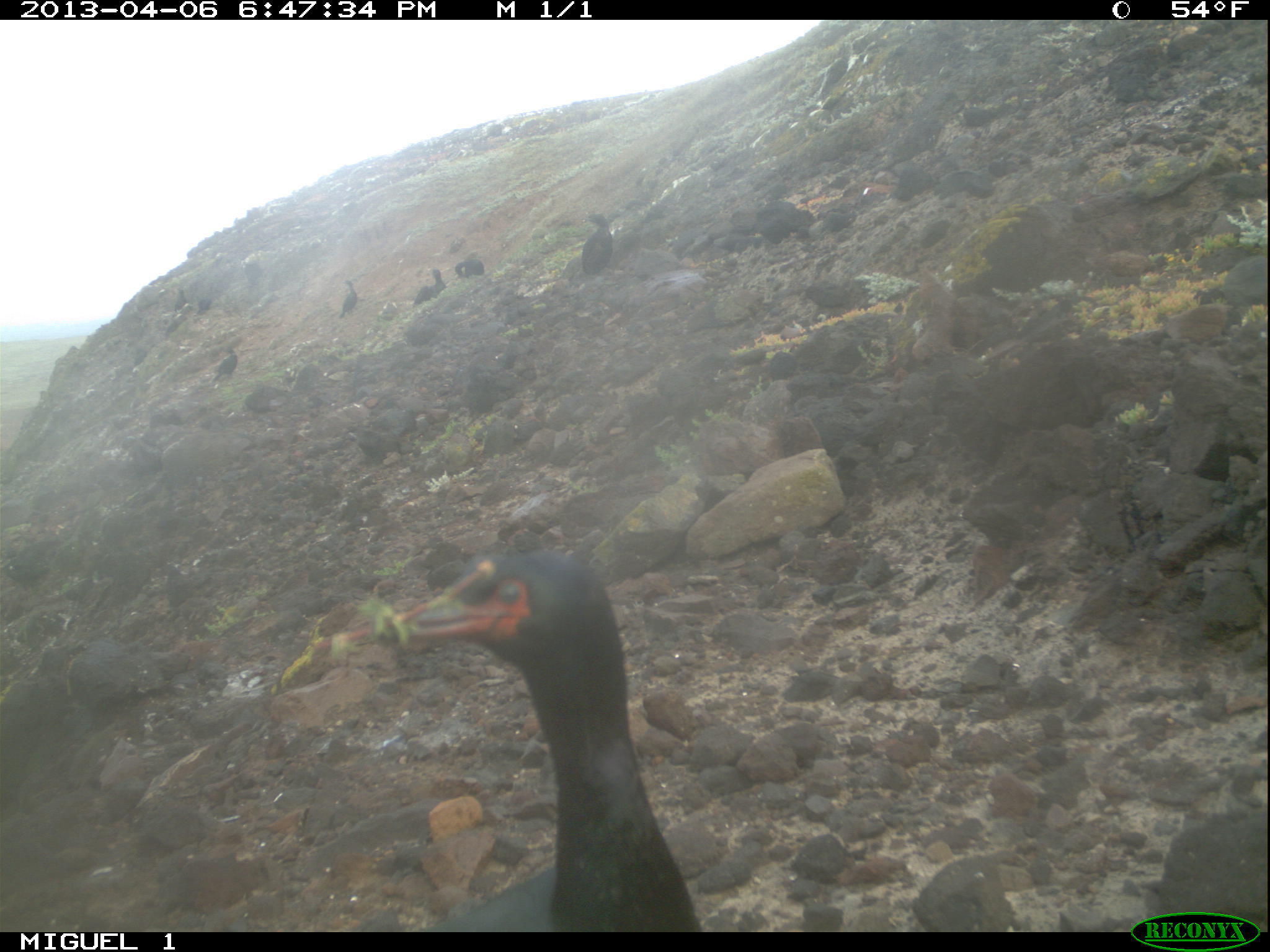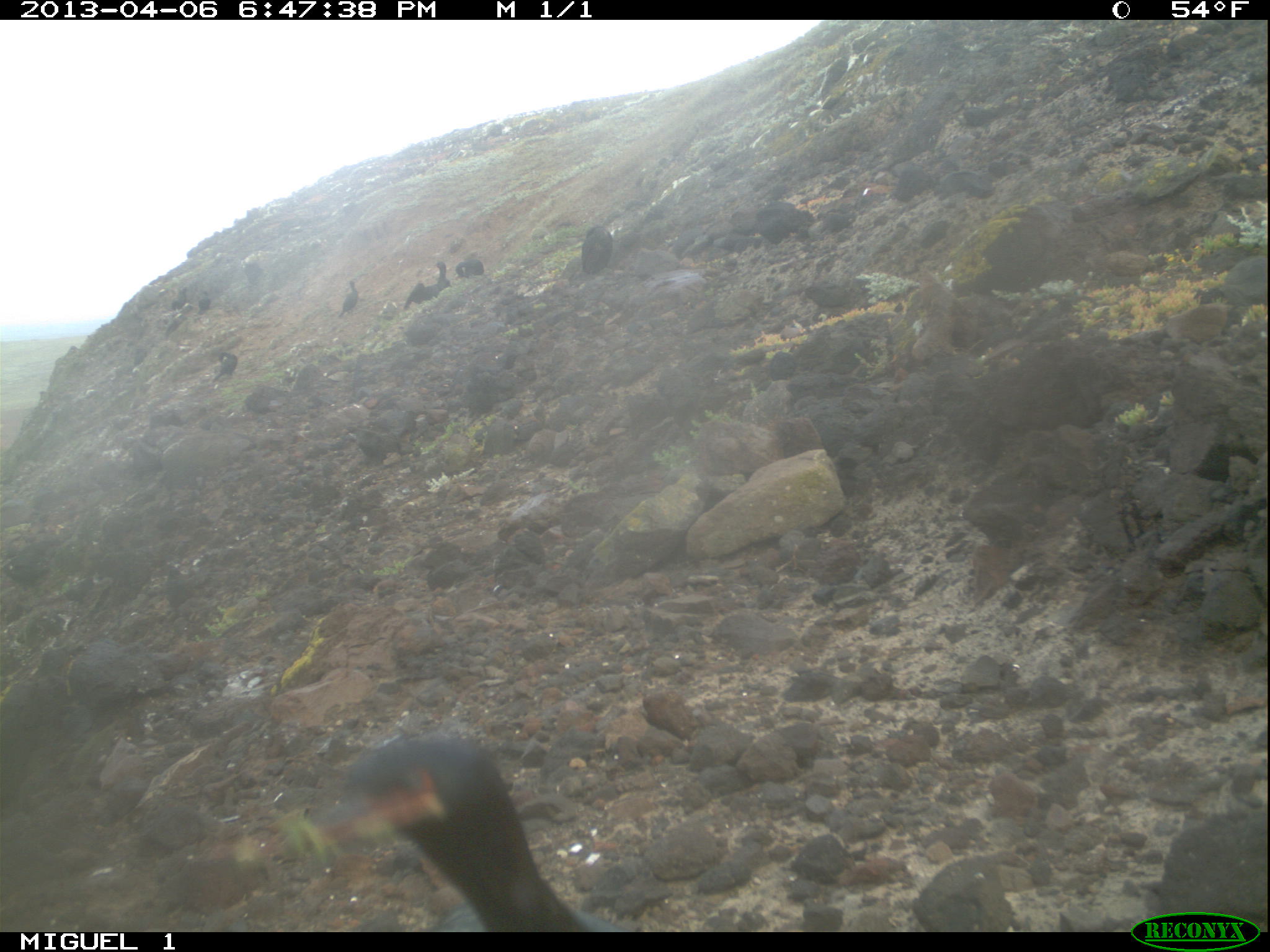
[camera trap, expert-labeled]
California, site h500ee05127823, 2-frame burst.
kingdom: Animalia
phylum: Chordata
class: Aves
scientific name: Aves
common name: bird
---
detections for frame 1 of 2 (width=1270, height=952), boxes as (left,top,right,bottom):
bird: (337,545,717,933); (579,213,618,276); (211,348,238,382); (337,280,357,319); (172,286,193,312); (455,260,484,278); (427,268,445,290); (196,297,211,313)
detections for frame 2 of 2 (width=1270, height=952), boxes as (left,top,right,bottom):
bird: (301,735,627,932); (580,225,613,274); (337,280,358,317); (213,352,237,382); (168,288,189,311); (455,260,483,276); (435,261,450,289); (195,292,210,315)